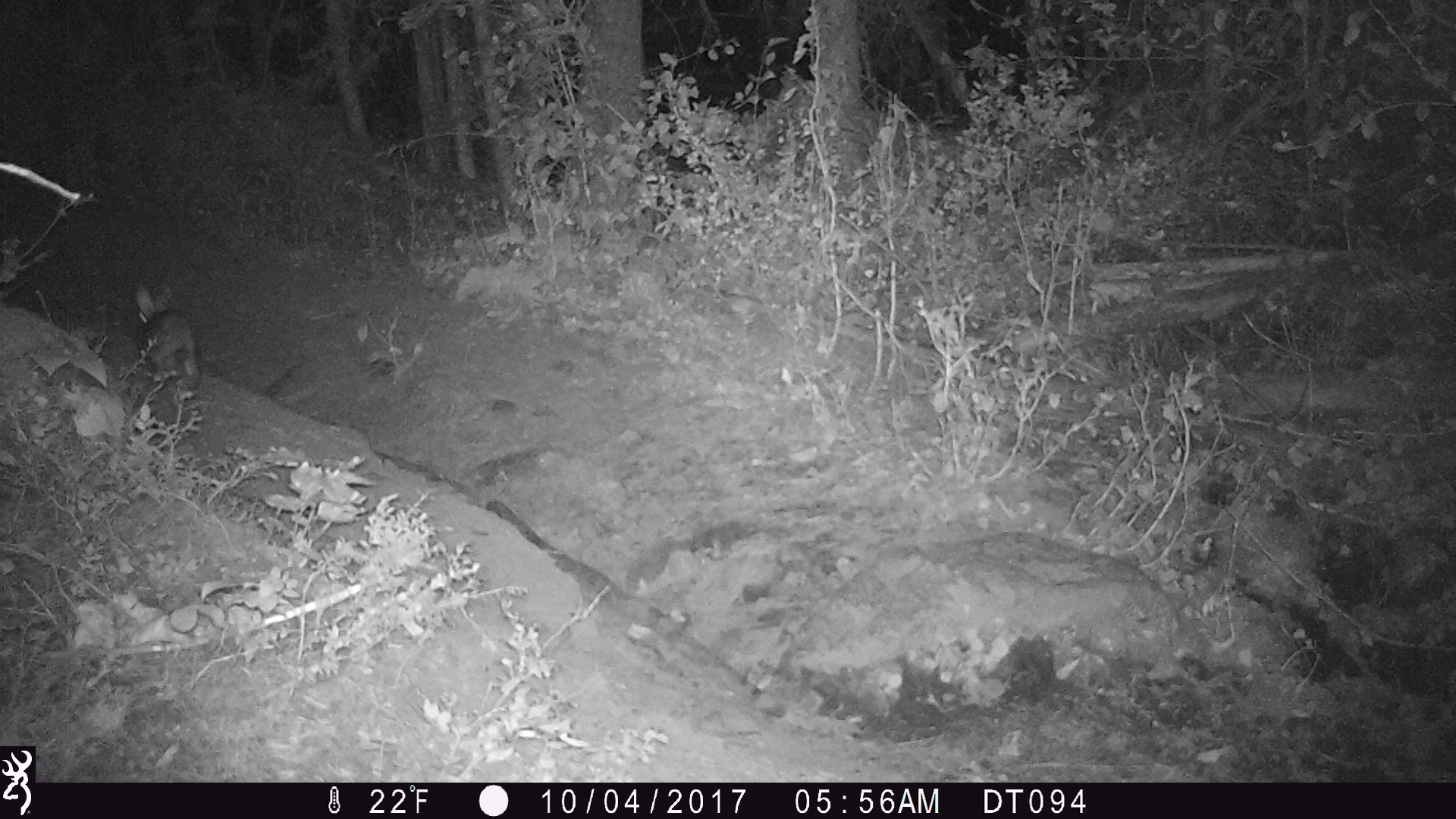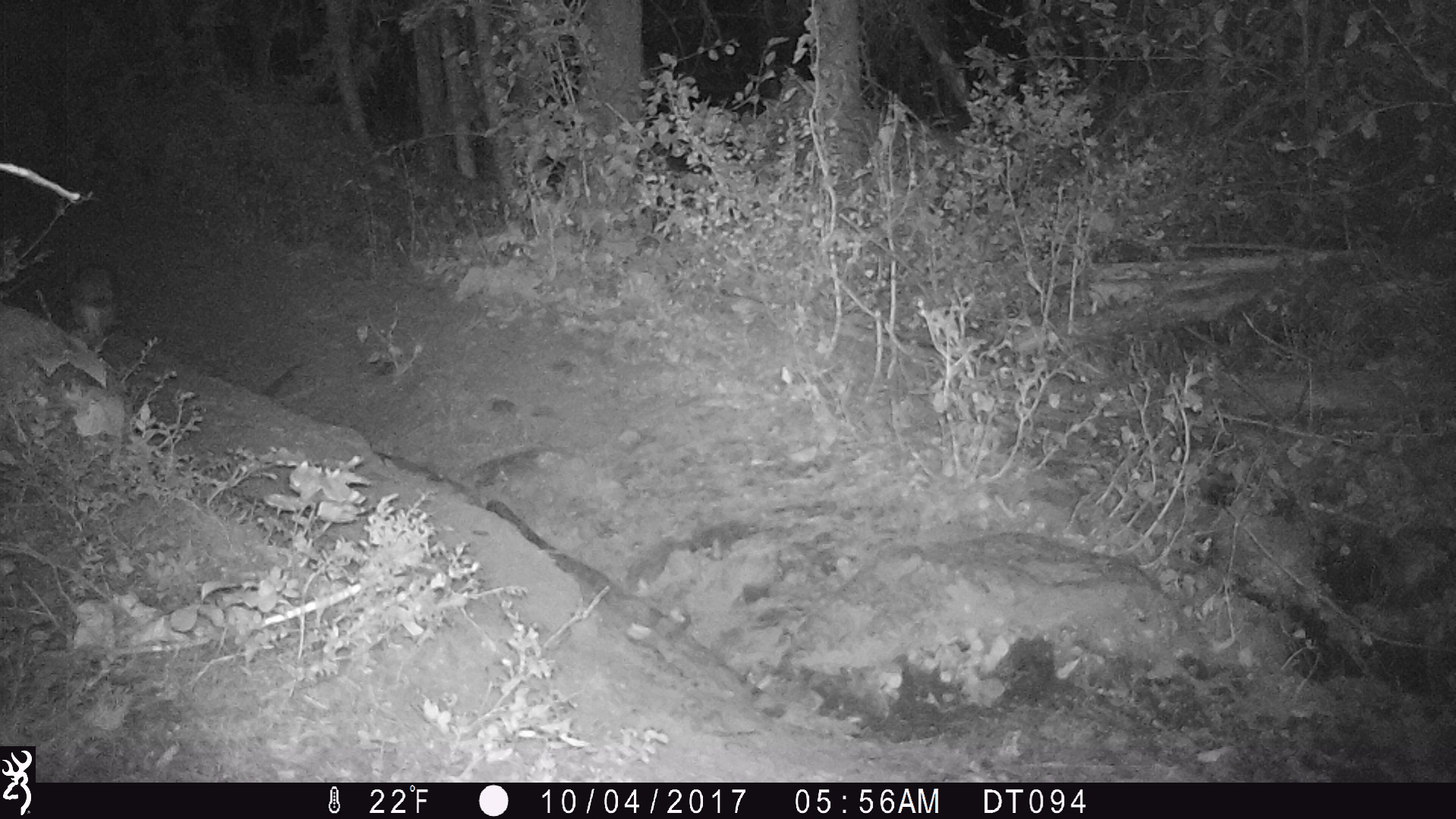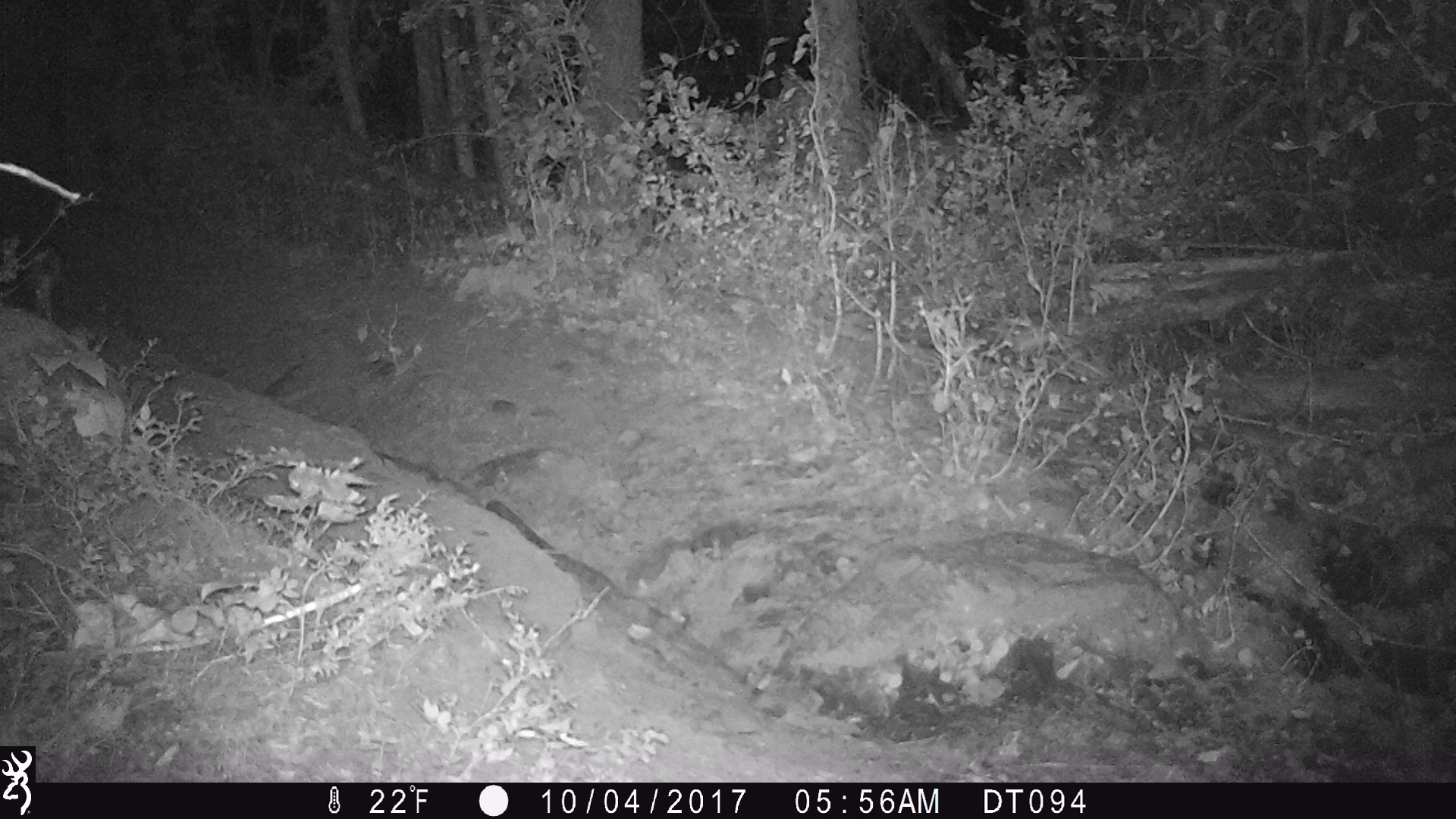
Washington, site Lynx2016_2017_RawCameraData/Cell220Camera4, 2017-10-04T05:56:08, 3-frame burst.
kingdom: Animalia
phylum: Chordata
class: Mammalia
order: Lagomorpha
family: Leporidae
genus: Lepus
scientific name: Lepus americanus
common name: snowshoe hare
Lepus americanus (snowshoe hare). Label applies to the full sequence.